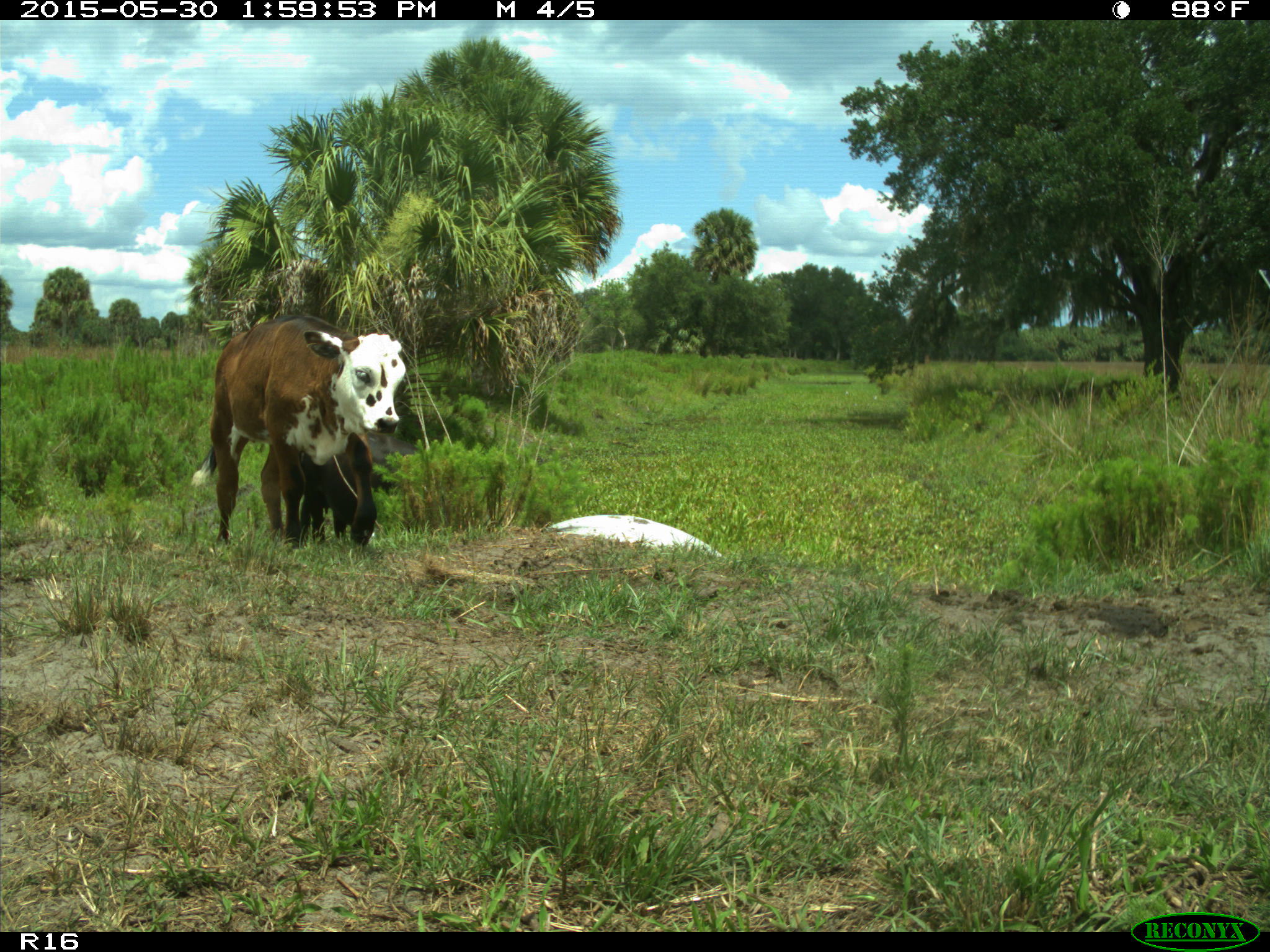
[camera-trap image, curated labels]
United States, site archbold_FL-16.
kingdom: Animalia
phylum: Chordata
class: Mammalia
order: Artiodactyla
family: Bovidae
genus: Bos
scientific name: Bos taurus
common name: domestic cow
Bos taurus (domestic cow).